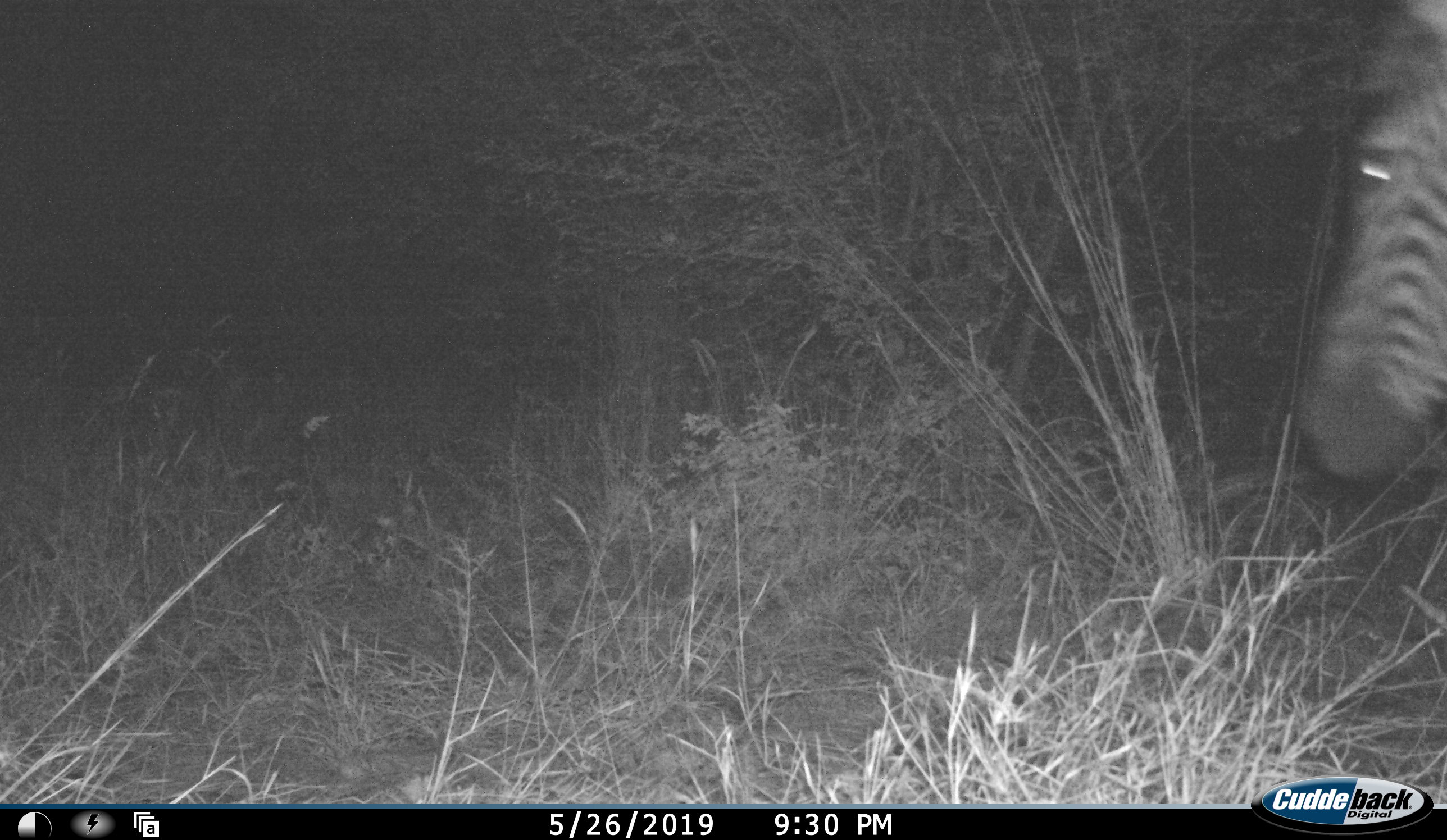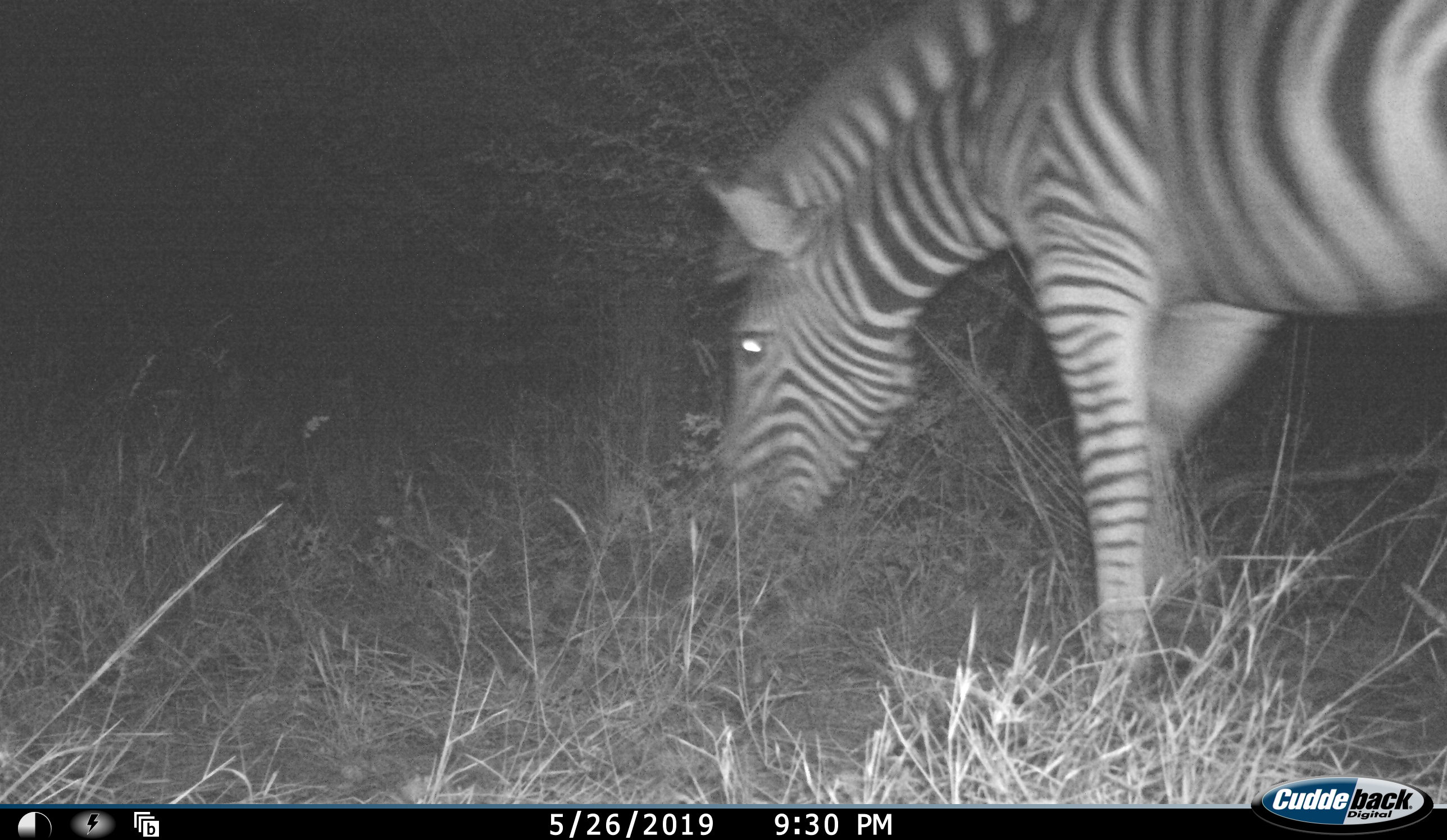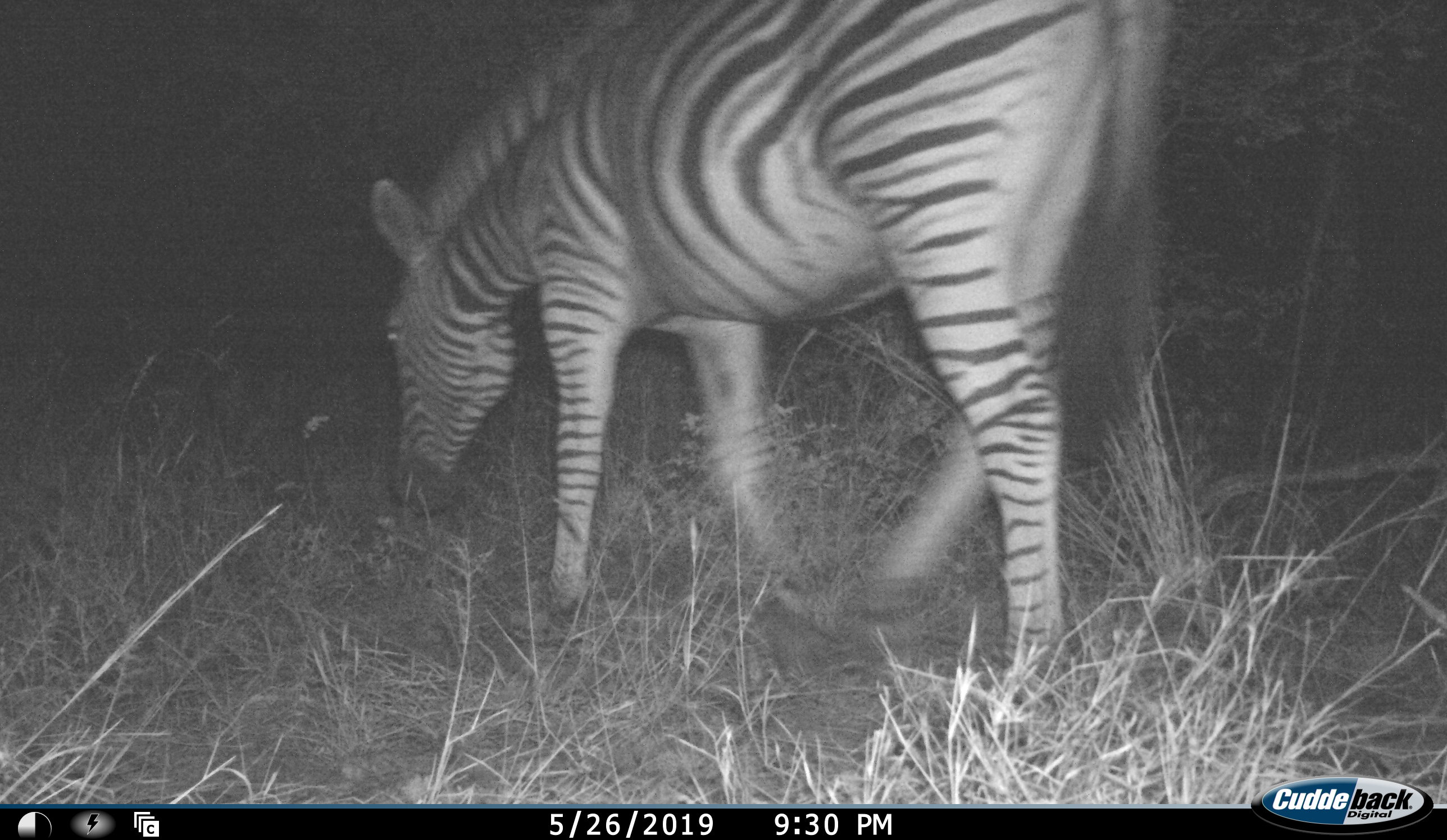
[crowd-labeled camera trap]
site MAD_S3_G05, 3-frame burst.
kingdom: Animalia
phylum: Chordata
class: Mammalia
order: Perissodactyla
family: Equidae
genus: Equus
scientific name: Equus quagga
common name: plains zebra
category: zebraplains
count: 1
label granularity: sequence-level